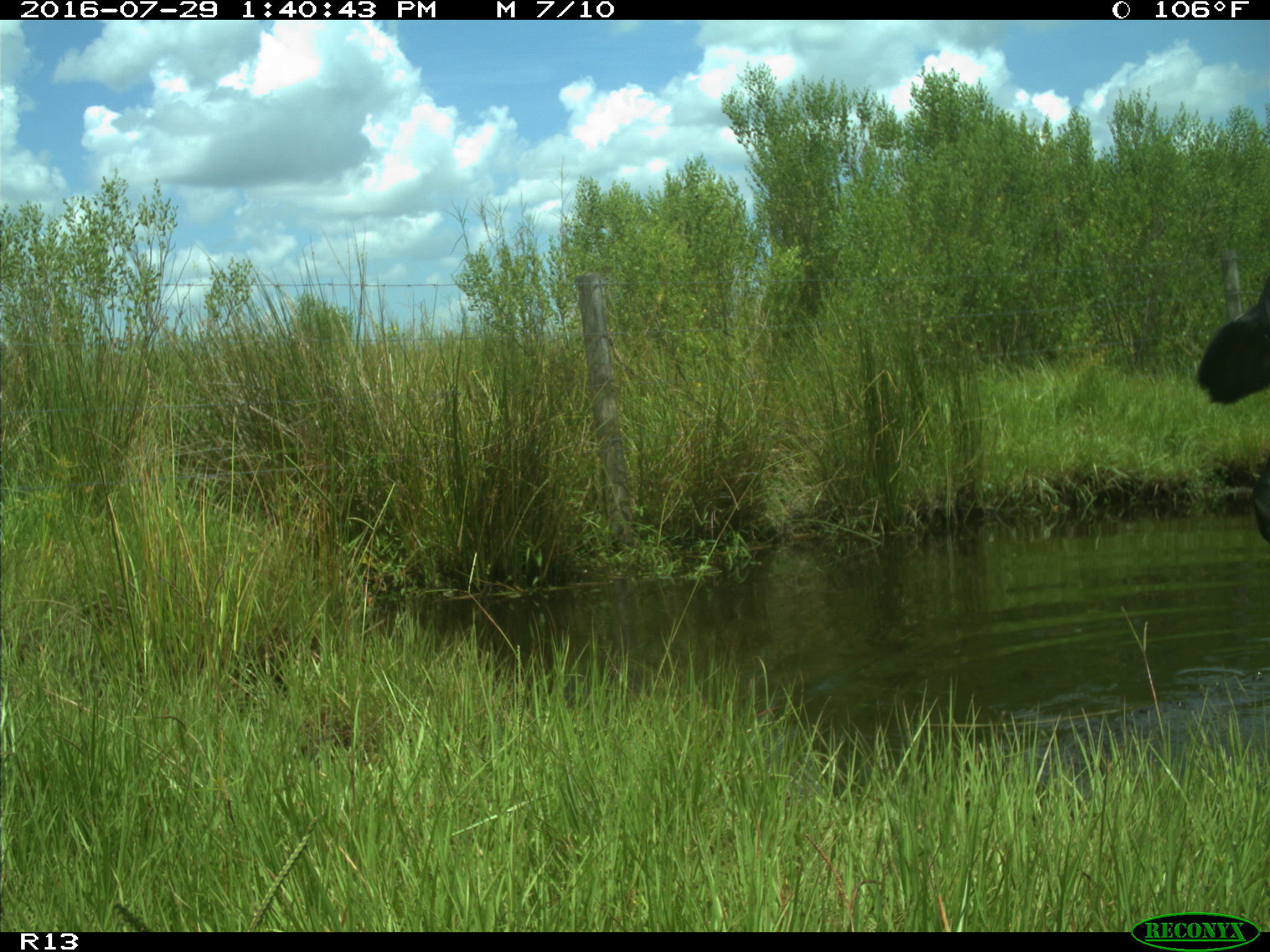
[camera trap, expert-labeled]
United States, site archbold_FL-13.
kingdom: Animalia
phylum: Chordata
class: Mammalia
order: Artiodactyla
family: Bovidae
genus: Bos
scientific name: Bos taurus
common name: domestic cow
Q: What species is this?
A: Bos taurus (domestic cow).